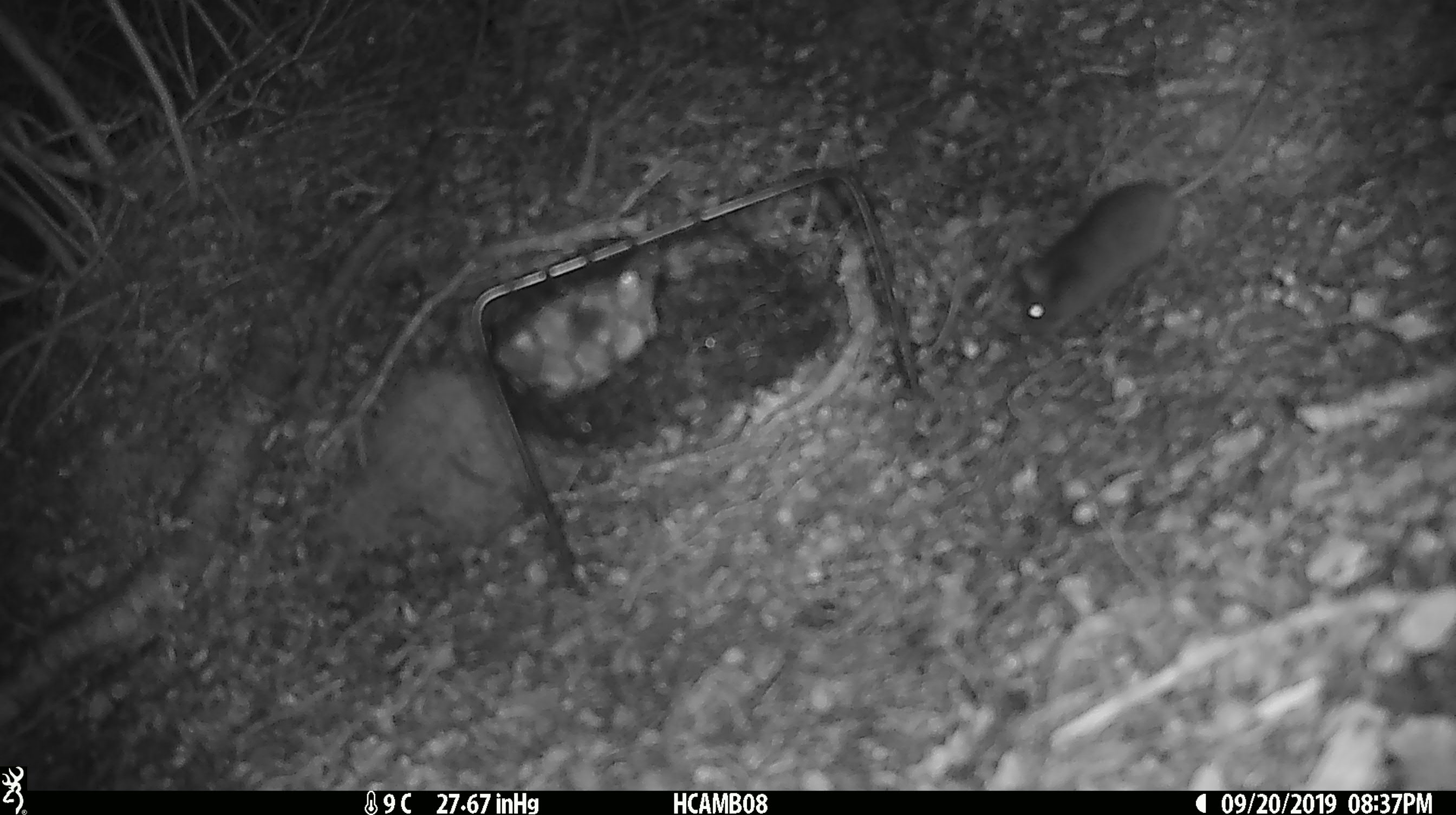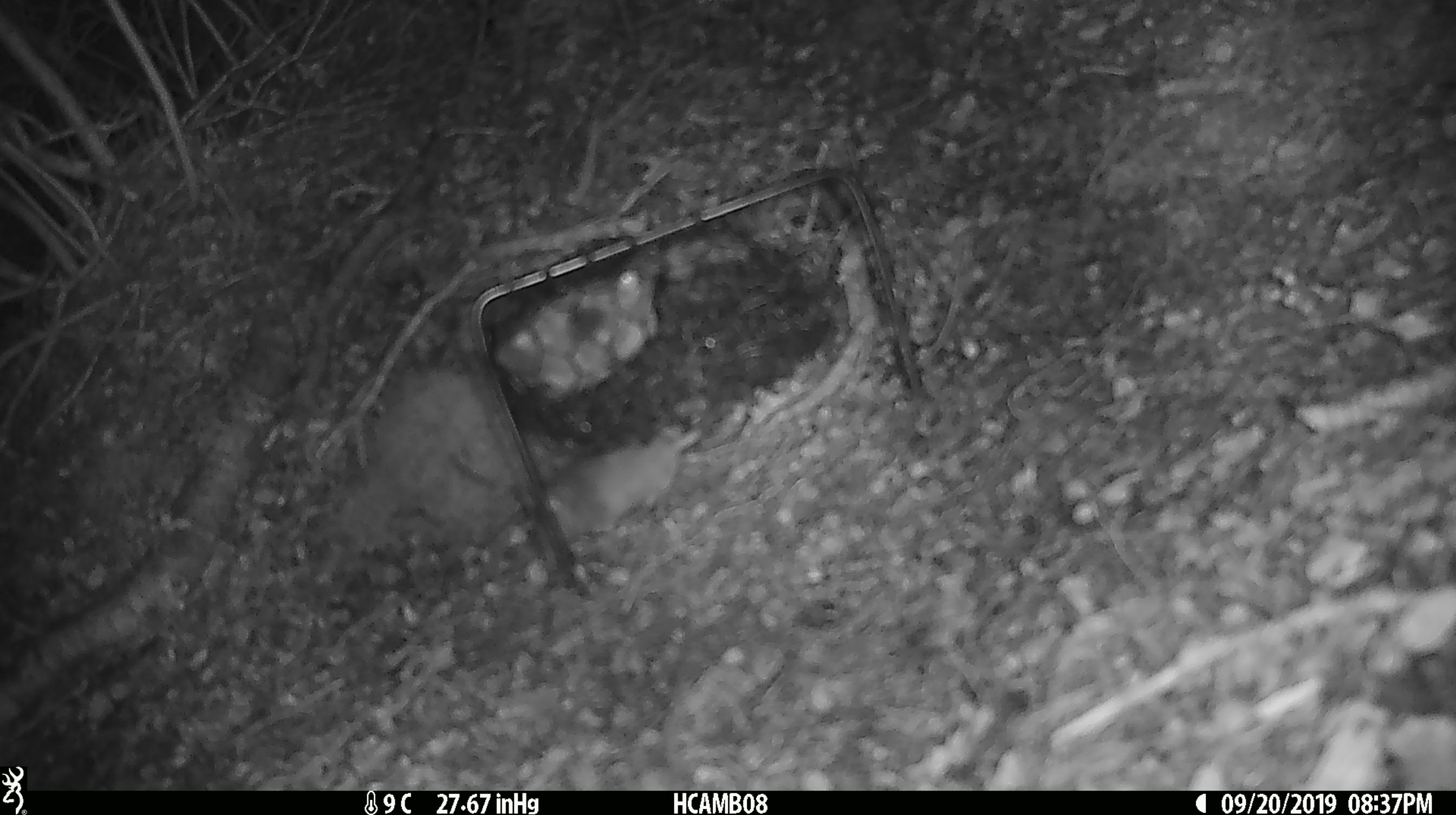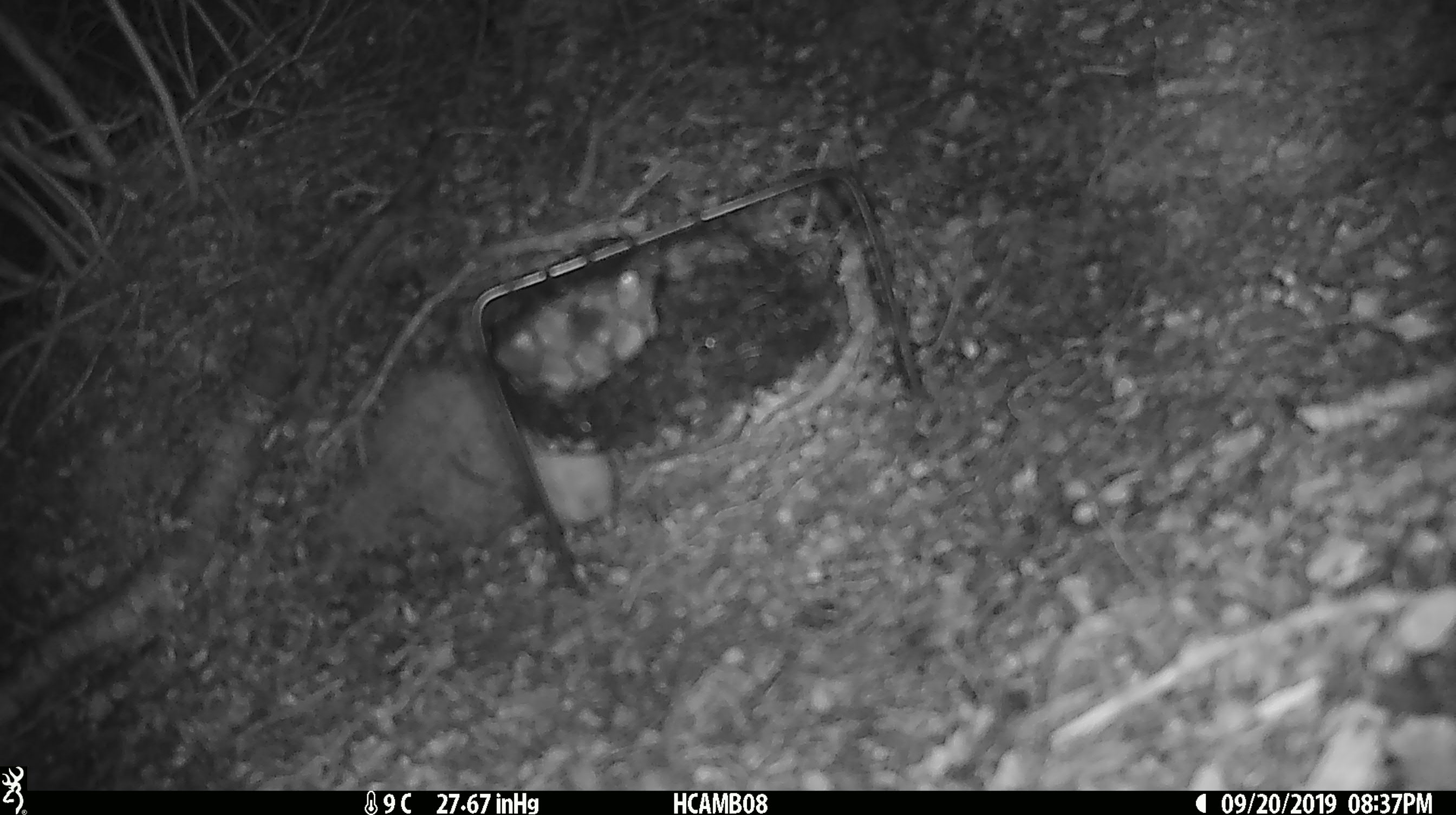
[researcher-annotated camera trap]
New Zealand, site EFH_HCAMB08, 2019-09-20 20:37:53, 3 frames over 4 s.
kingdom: Animalia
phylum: Chordata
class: Mammalia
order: Rodentia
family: Muridae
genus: Mus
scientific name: Mus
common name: mouse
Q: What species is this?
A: Mouse (Mus).